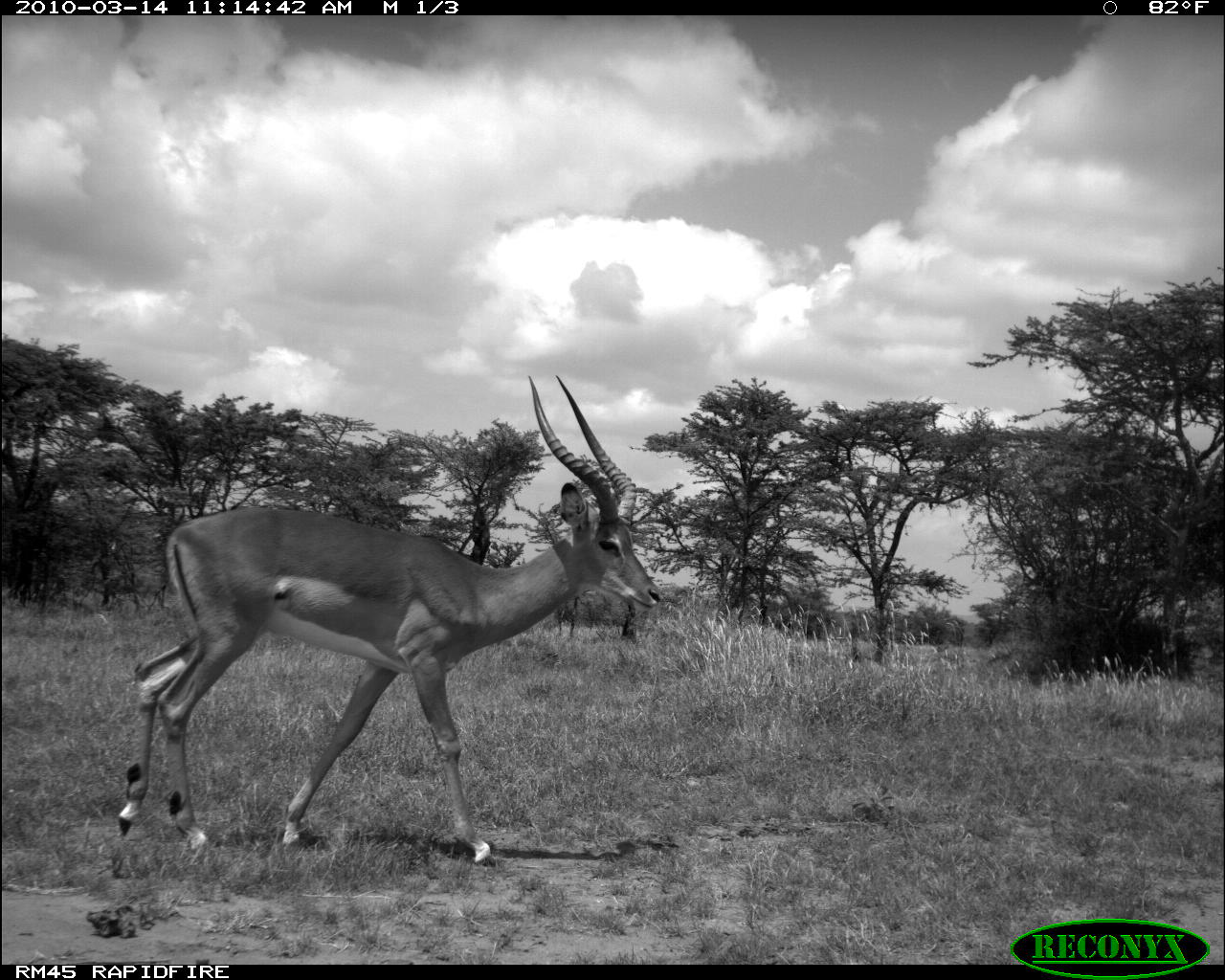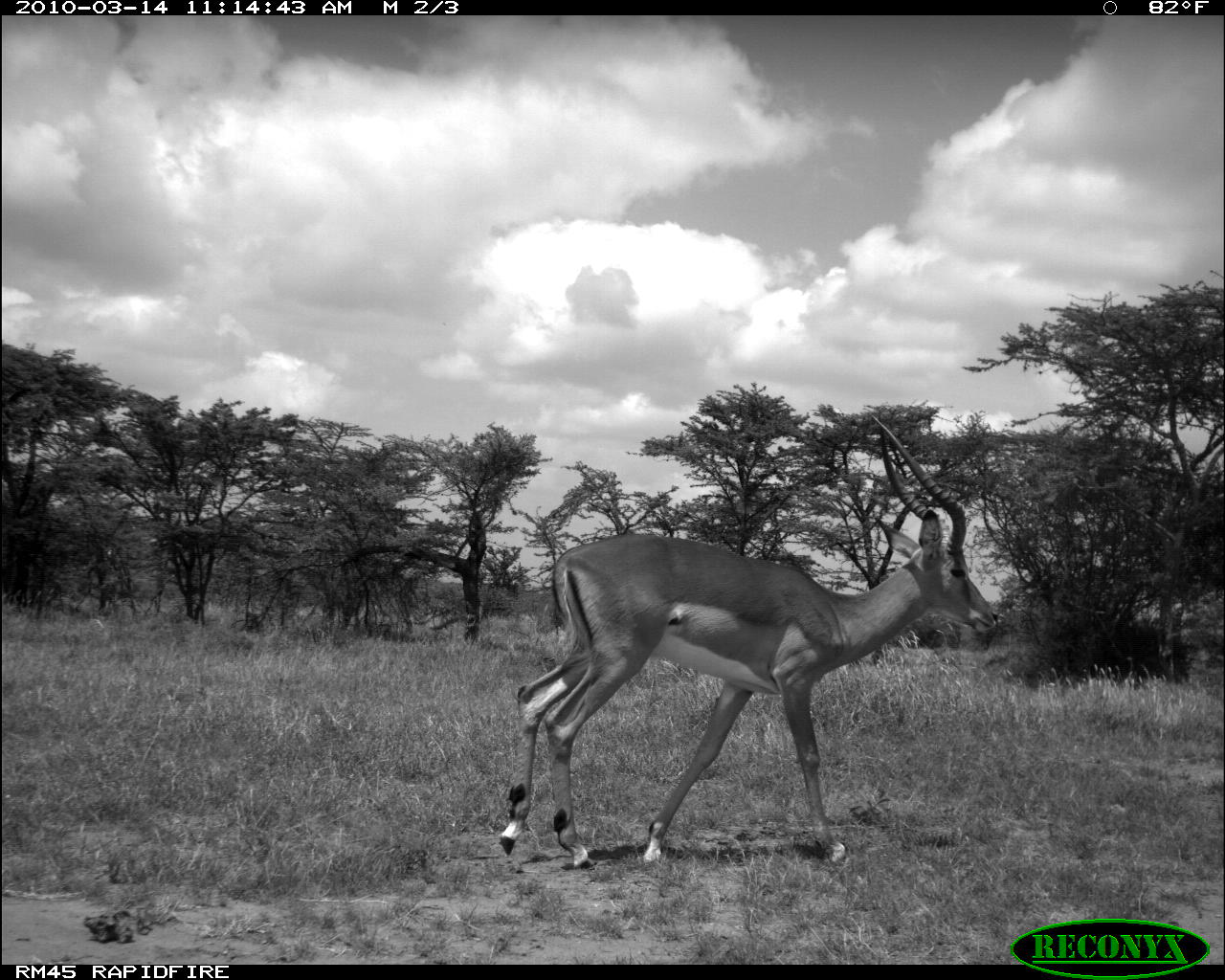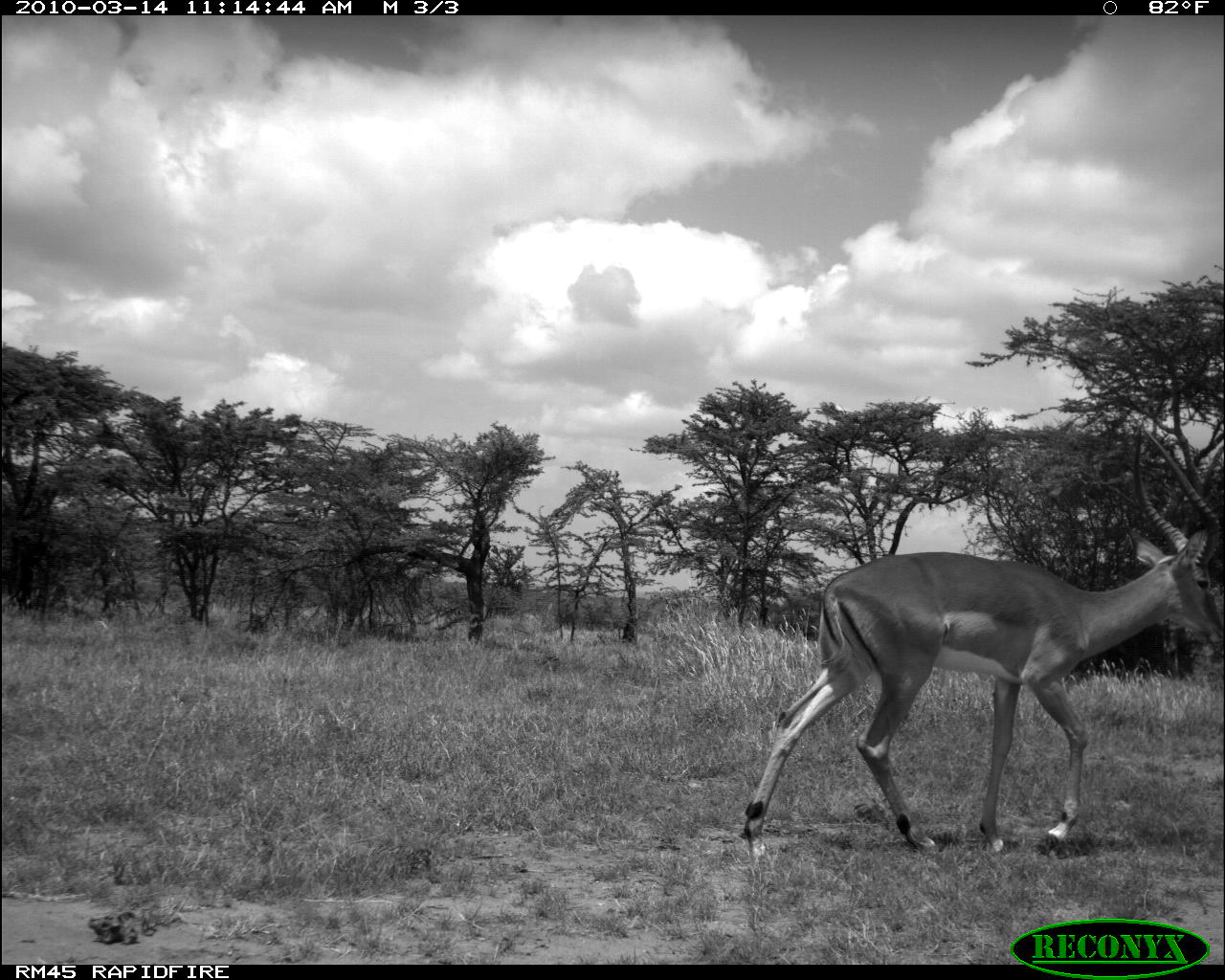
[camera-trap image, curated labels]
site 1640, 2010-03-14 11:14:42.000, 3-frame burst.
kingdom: Animalia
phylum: Chordata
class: Mammalia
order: Artiodactyla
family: Bovidae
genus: Aepyceros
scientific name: Aepyceros melampus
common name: impala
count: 1